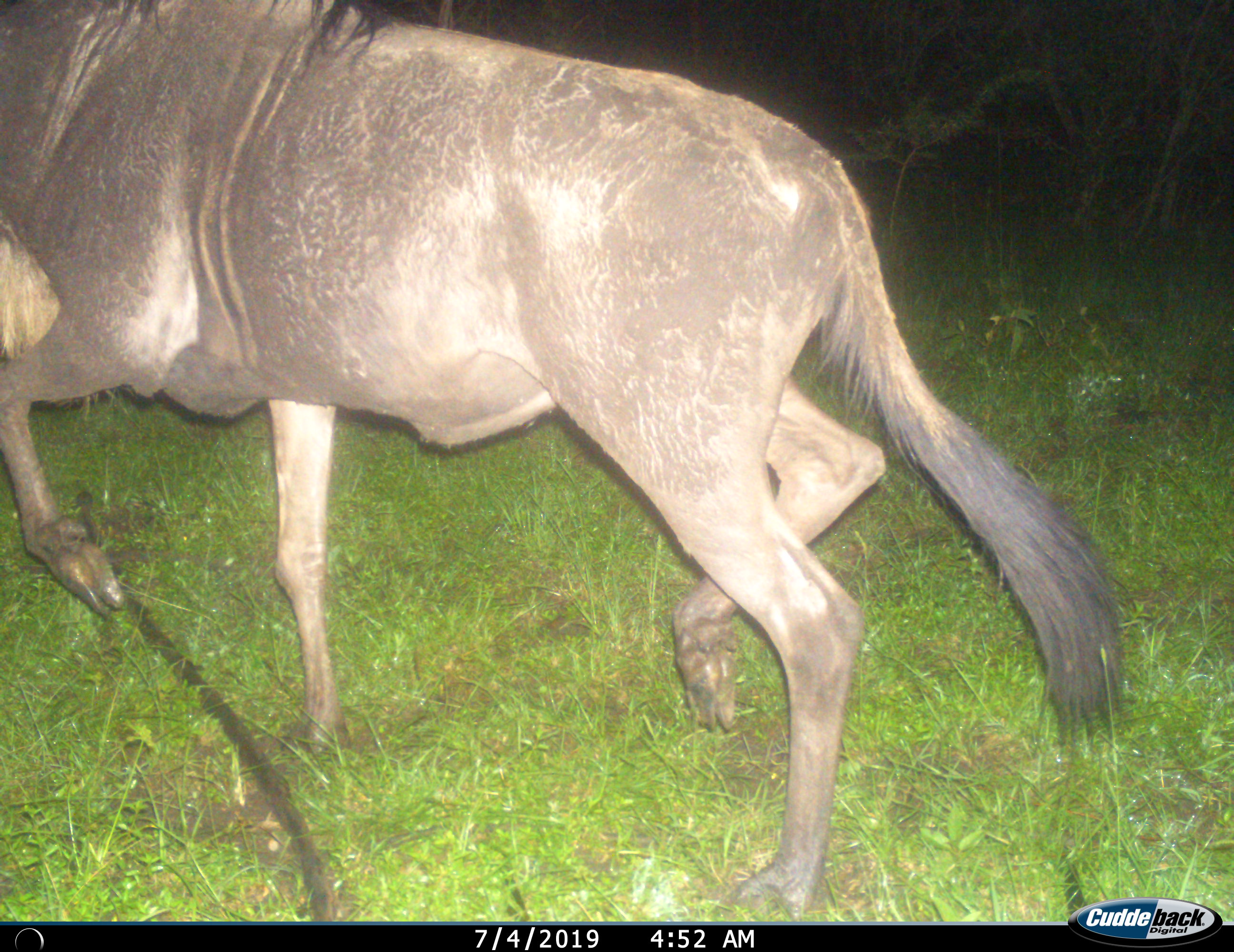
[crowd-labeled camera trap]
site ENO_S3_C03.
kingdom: Animalia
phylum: Chordata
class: Mammalia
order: Artiodactyla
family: Bovidae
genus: Connochaetes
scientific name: Connochaetes taurinus taurinus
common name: blue wildebeest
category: wildebeestblue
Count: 1.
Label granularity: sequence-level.